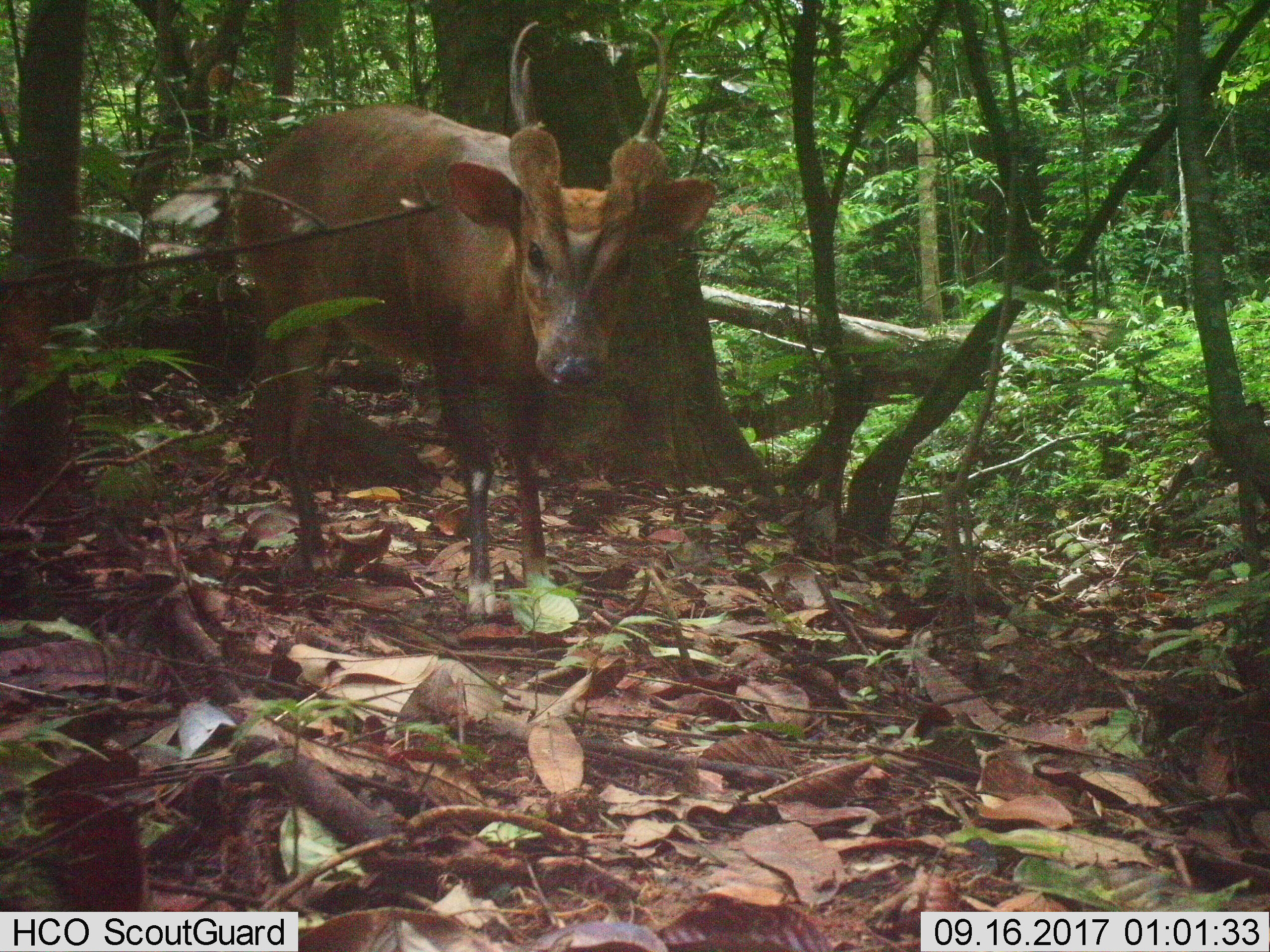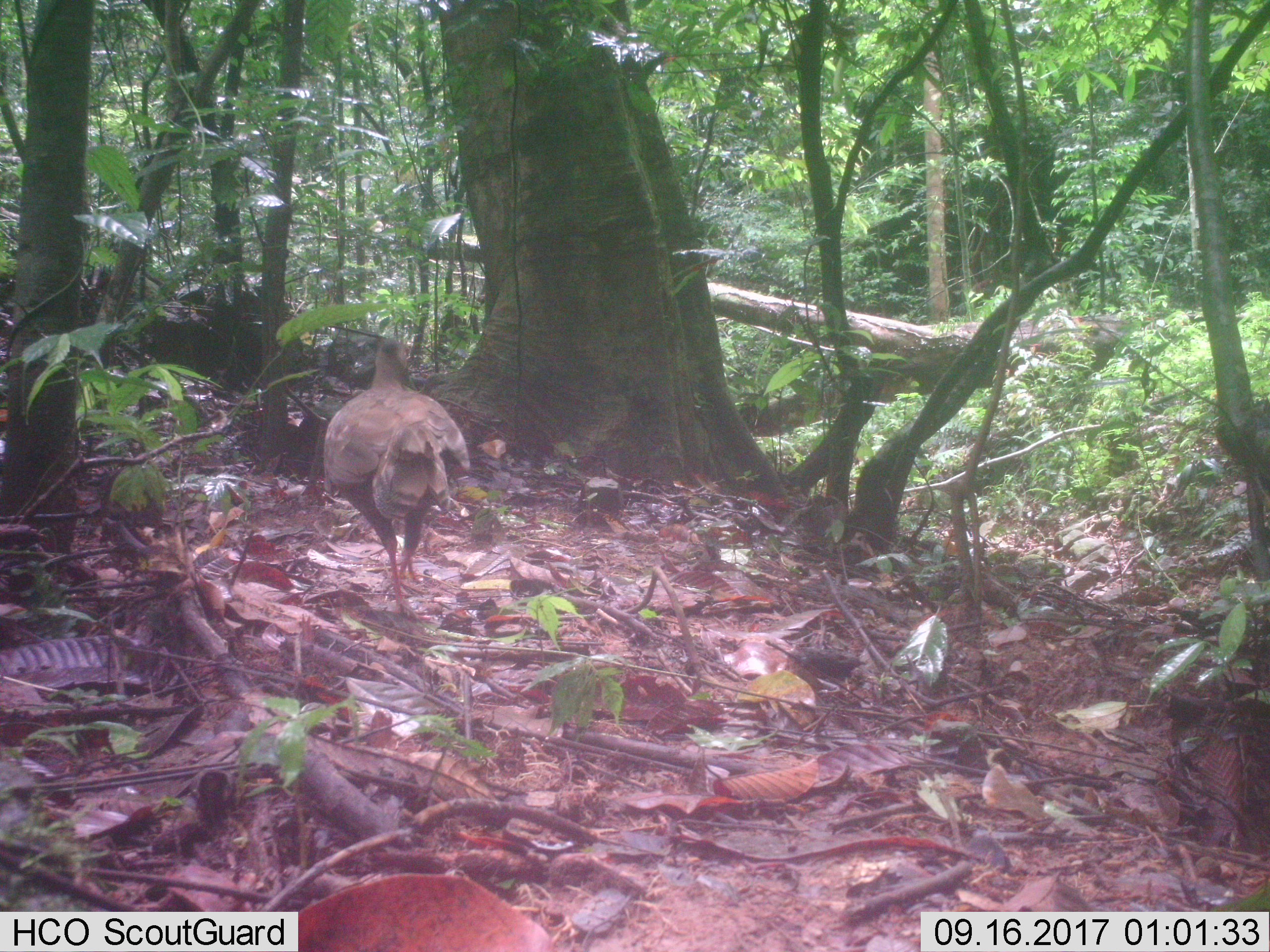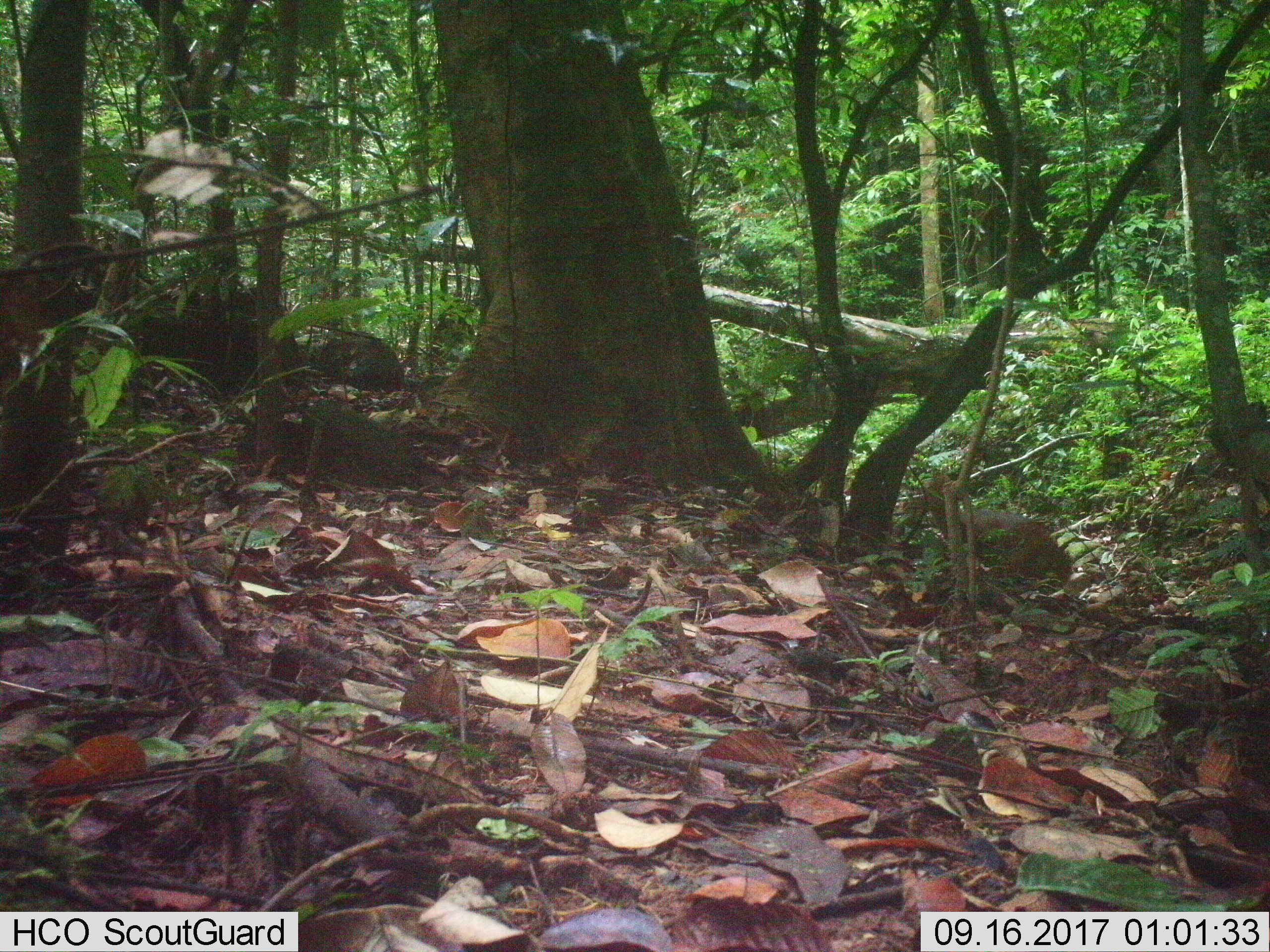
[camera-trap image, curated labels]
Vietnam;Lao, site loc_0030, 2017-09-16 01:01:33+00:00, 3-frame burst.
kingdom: Animalia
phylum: Chordata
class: Mammalia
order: Artiodactyla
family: Cervidae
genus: Muntiacus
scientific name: Muntiacus vuquangensis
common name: large-antlered muntjac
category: large antlered muntjac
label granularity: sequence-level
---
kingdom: Animalia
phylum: Chordata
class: Mammalia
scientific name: Mammalia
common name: mammal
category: unidentified small mammal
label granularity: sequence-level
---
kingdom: Animalia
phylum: Chordata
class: Aves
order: Galliformes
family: Phasianidae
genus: Lophura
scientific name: Lophura nycthemera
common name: silver pheasant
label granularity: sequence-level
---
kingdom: Animalia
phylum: Chordata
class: Mammalia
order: Primates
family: Cercopithecidae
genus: Macaca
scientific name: Macaca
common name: macaques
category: assam or rhesus macaque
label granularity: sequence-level